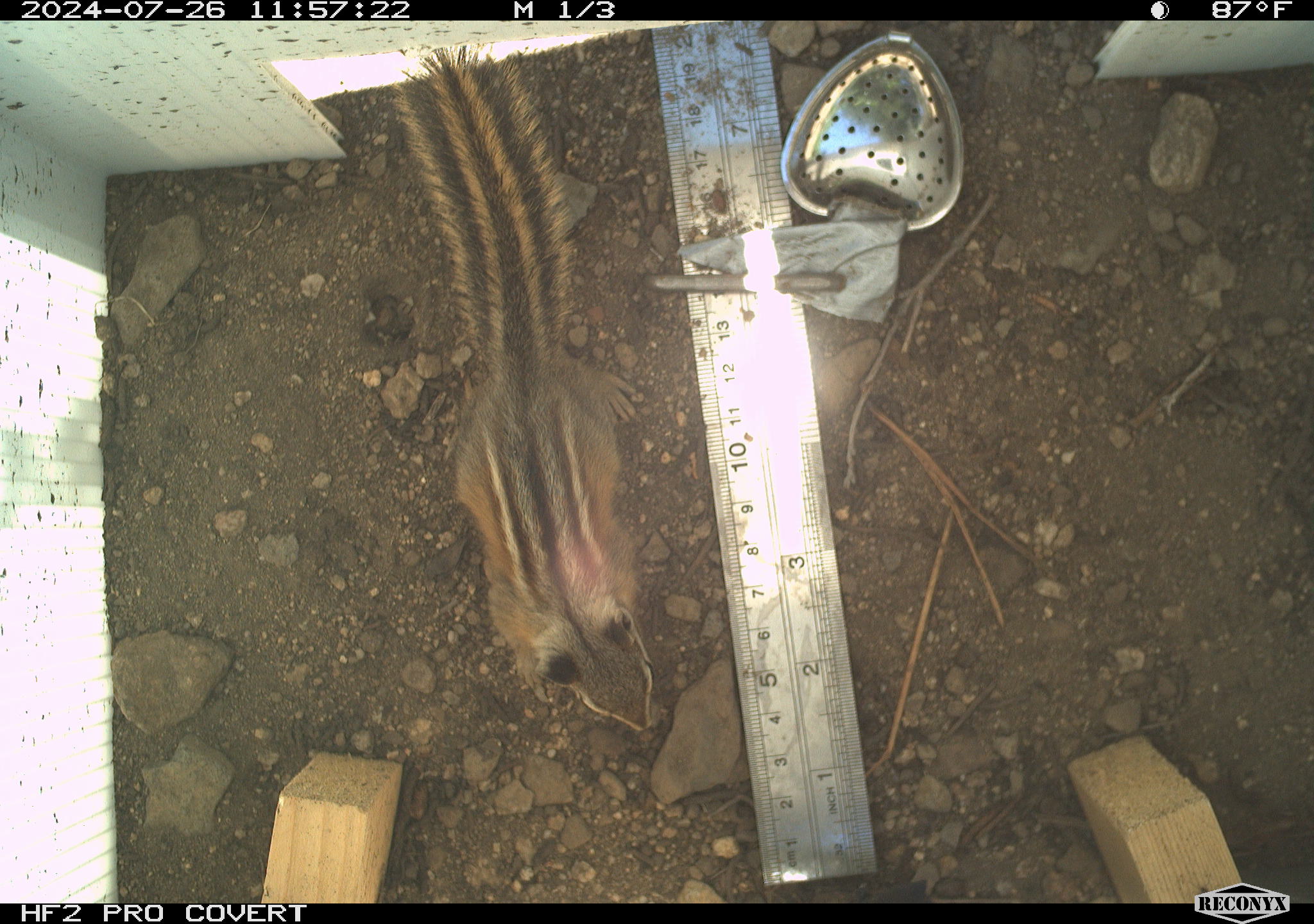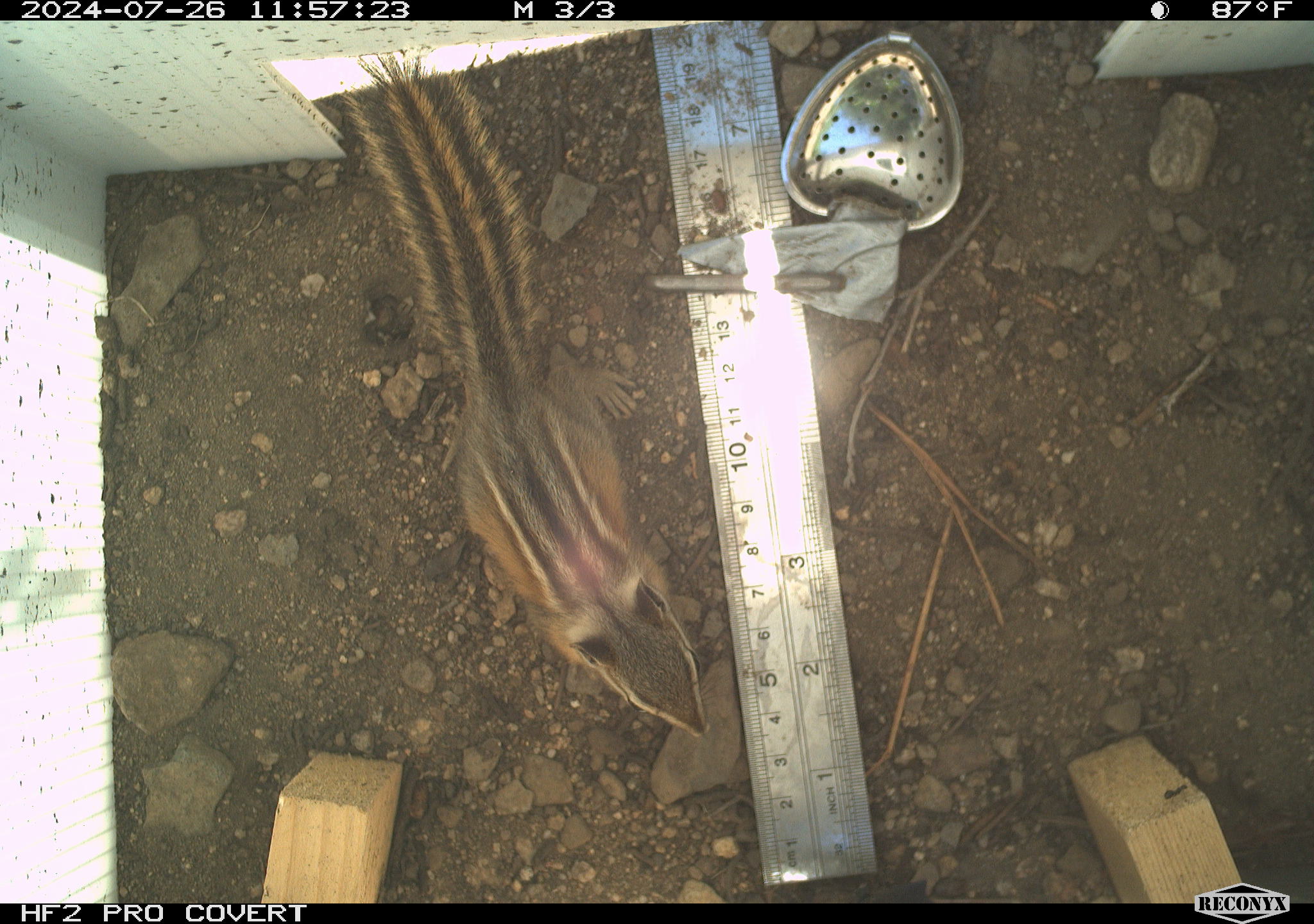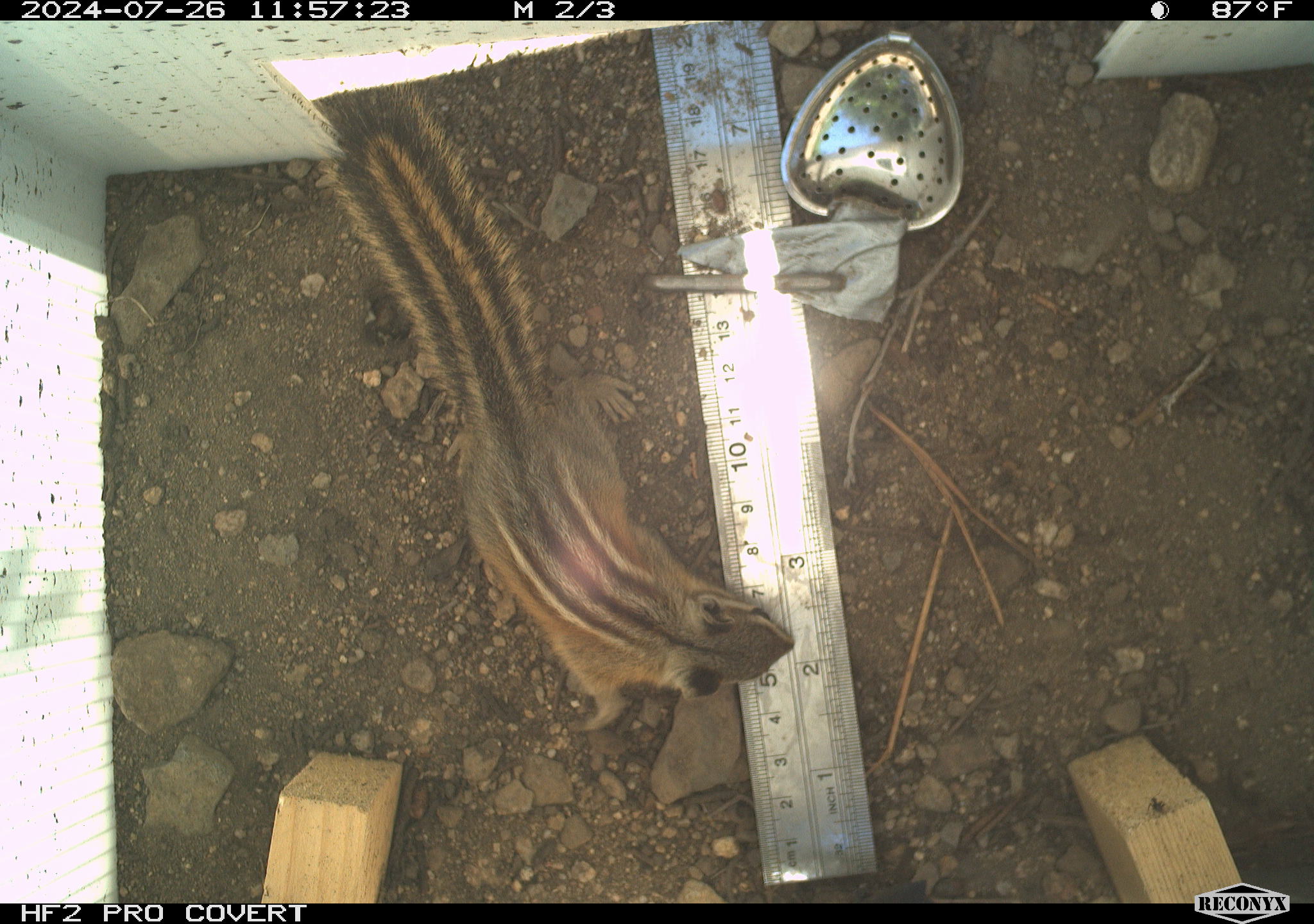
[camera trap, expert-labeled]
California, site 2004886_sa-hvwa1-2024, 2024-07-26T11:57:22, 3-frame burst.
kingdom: Animalia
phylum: Chordata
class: Mammalia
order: Rodentia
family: Sciuridae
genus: Neotamias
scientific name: Neotamias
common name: western chipmunks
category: neotamias species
Neotamias species (western chipmunks) (Neotamias).